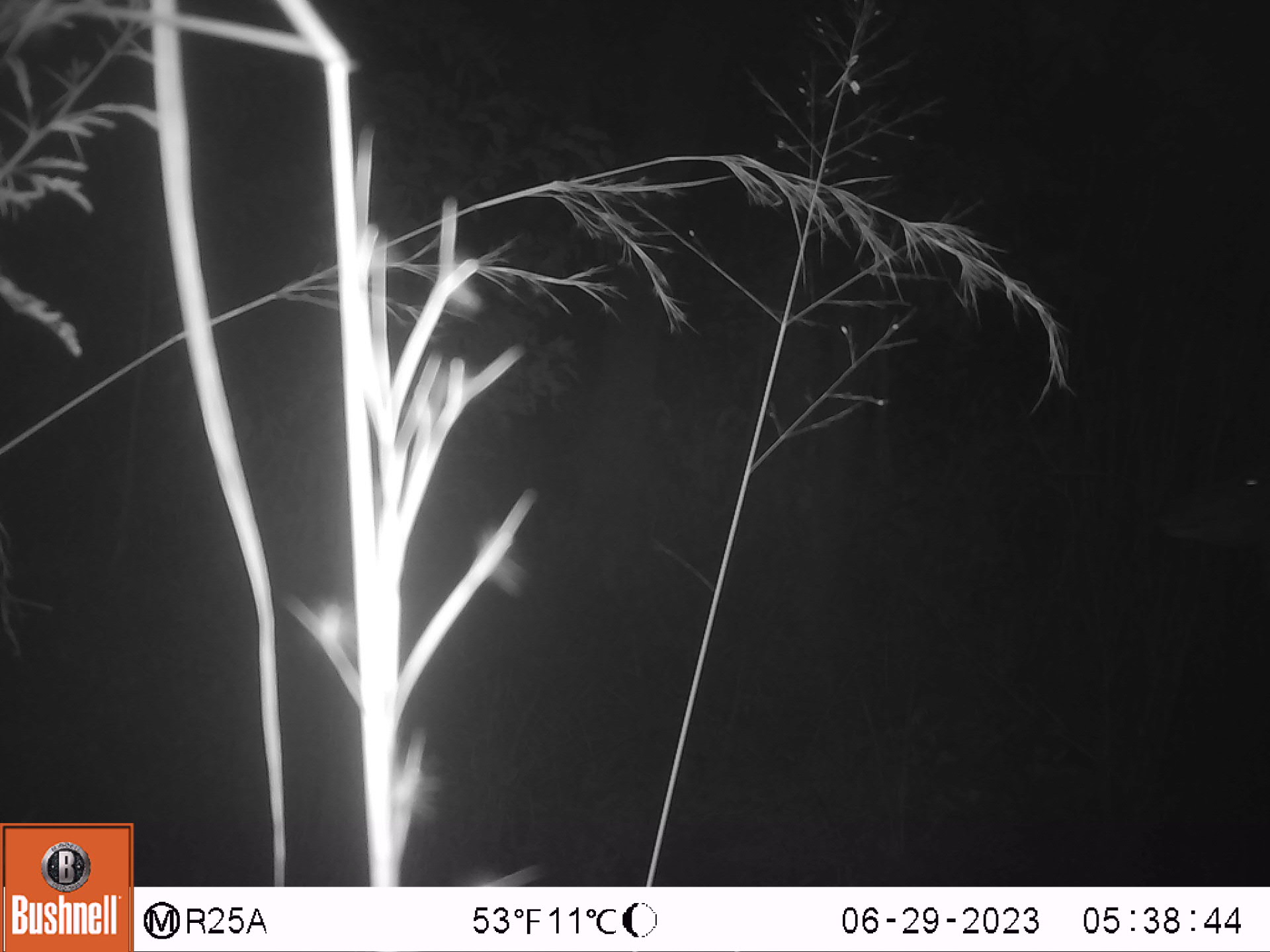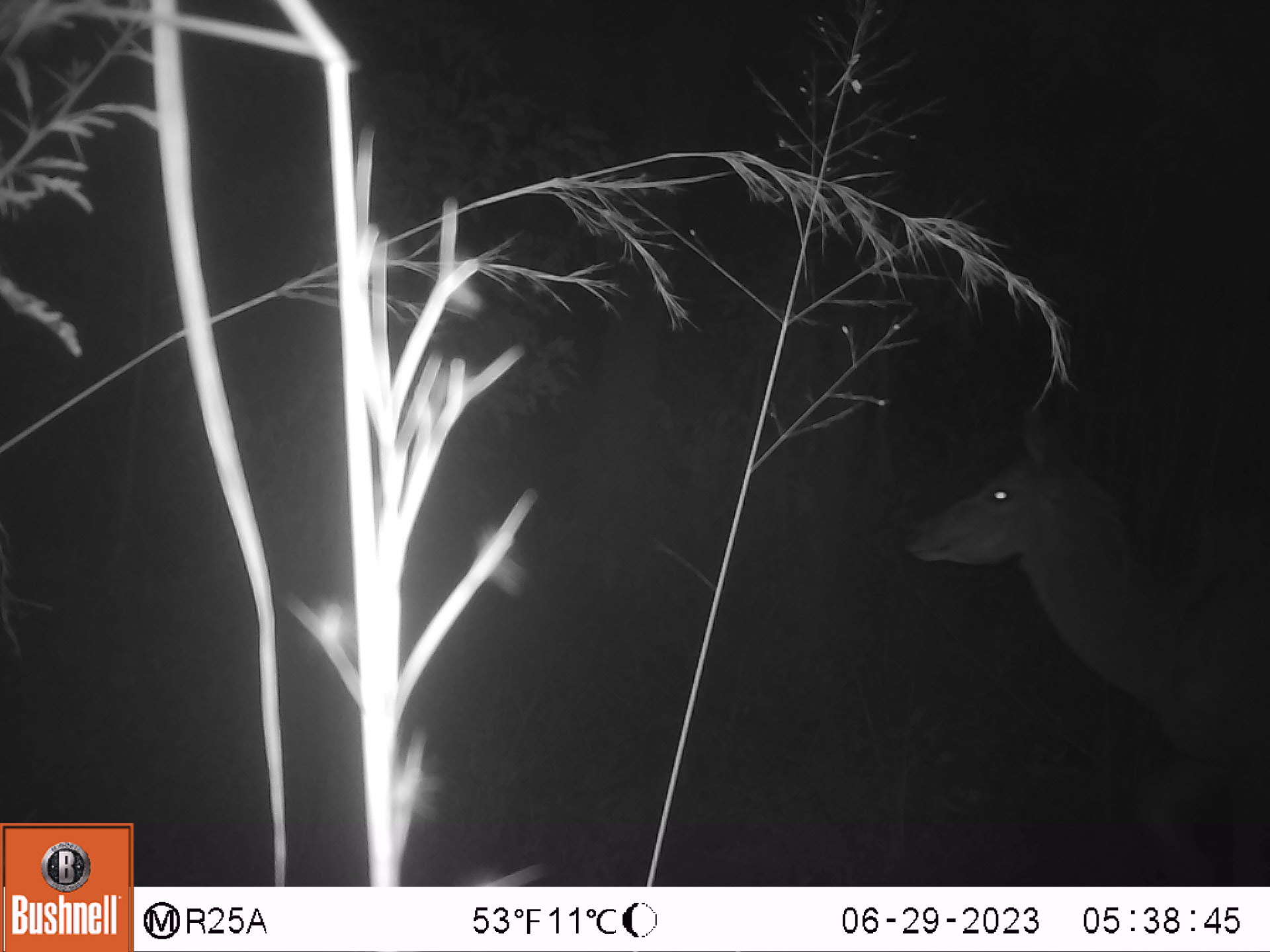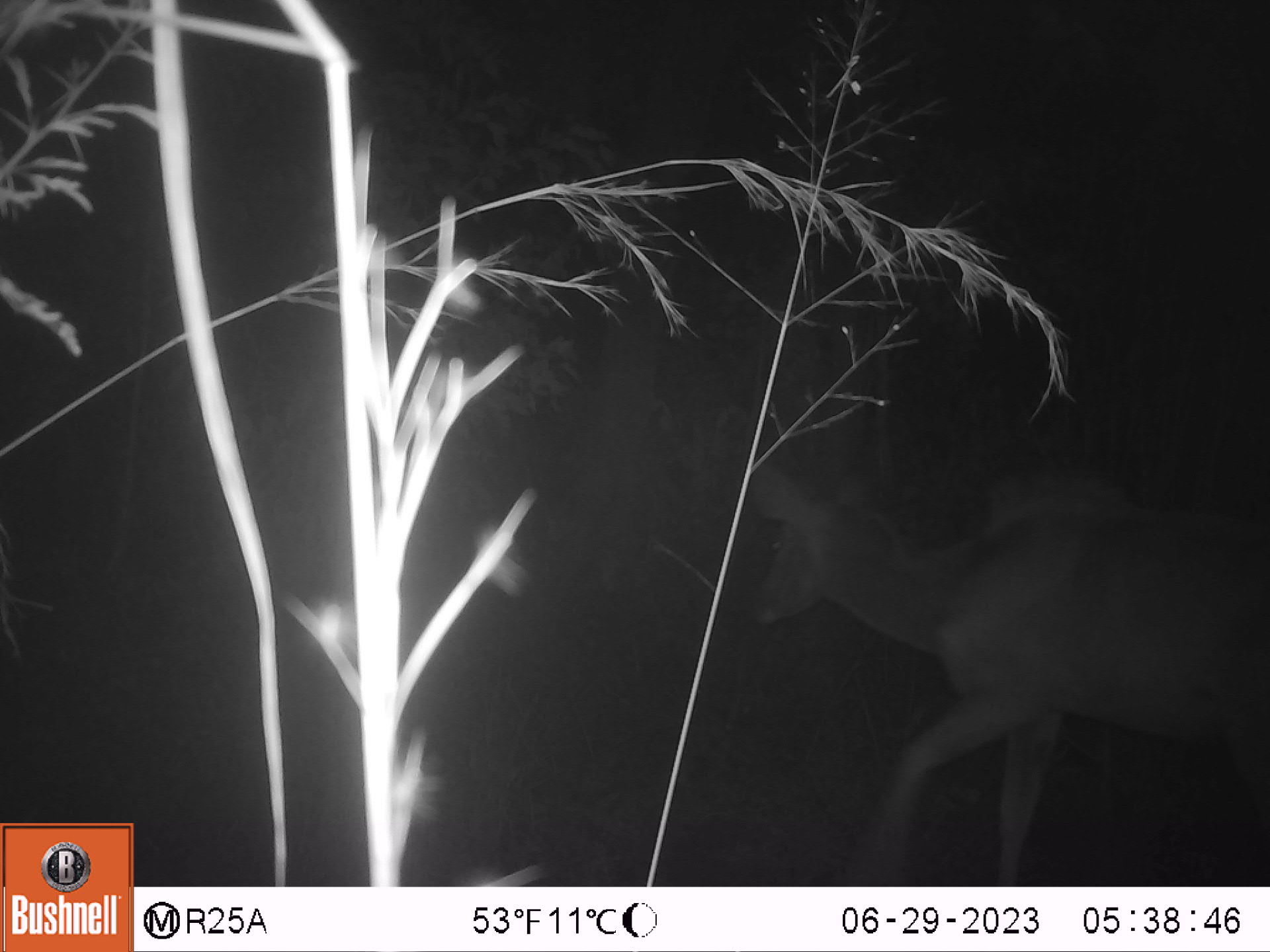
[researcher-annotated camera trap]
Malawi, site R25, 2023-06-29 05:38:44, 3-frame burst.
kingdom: Animalia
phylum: Chordata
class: Mammalia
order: Artiodactyla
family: Bovidae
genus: Tragelaphus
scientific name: Tragelaphus strepsiceros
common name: greater kudu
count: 1